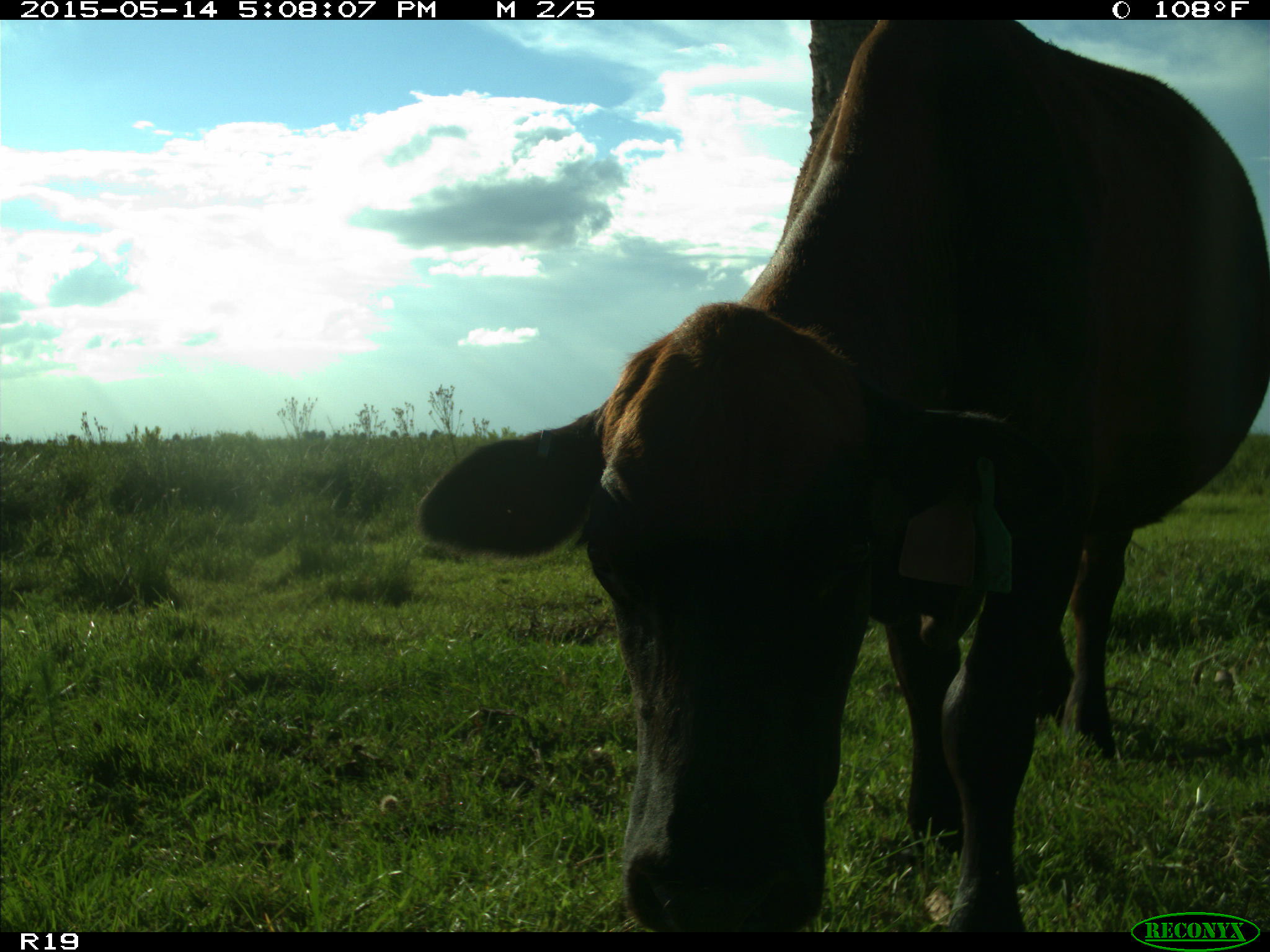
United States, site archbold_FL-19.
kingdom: Animalia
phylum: Chordata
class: Mammalia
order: Artiodactyla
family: Bovidae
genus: Bos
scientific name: Bos taurus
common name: domestic cow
Bos taurus (domestic cow).